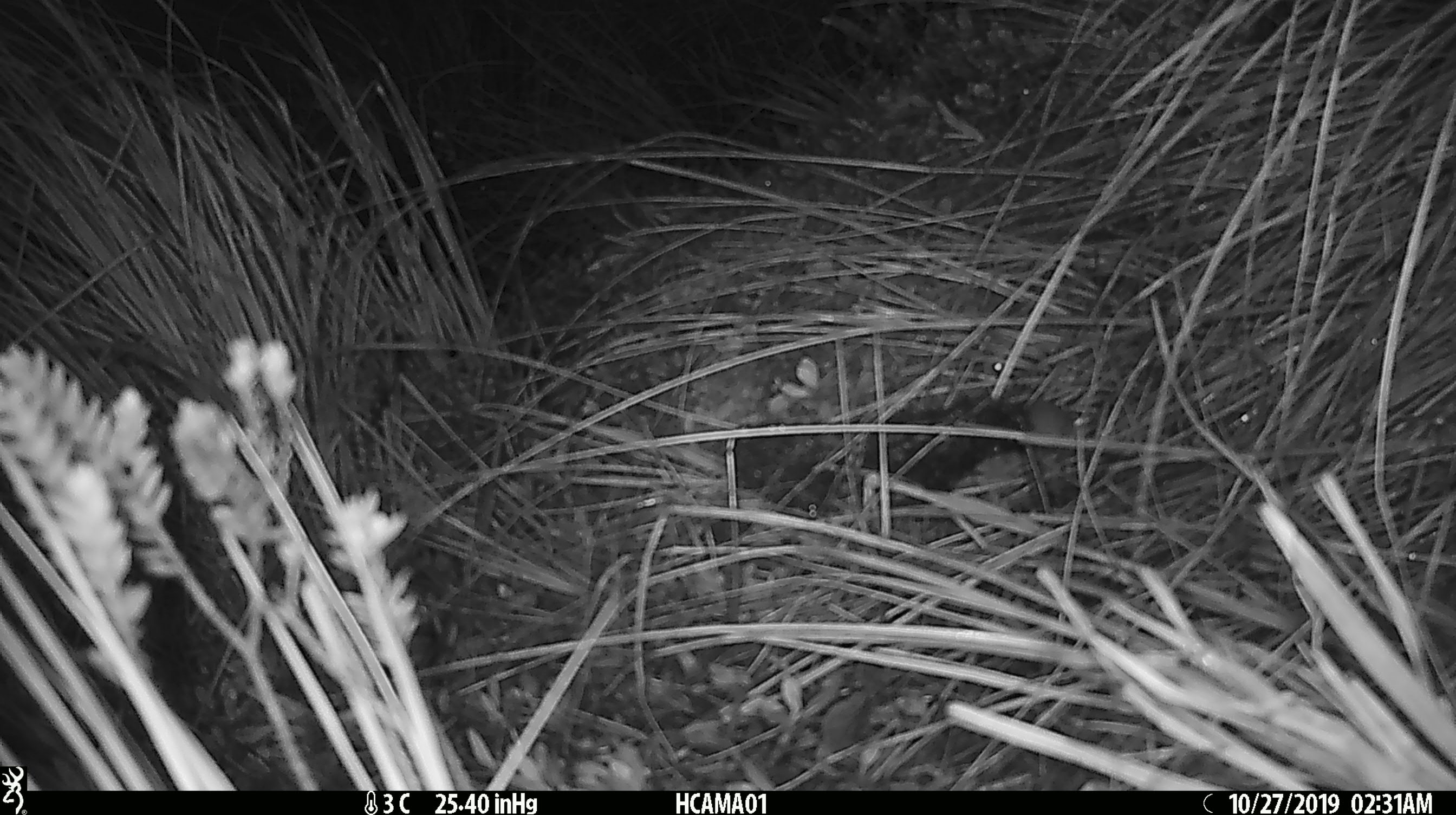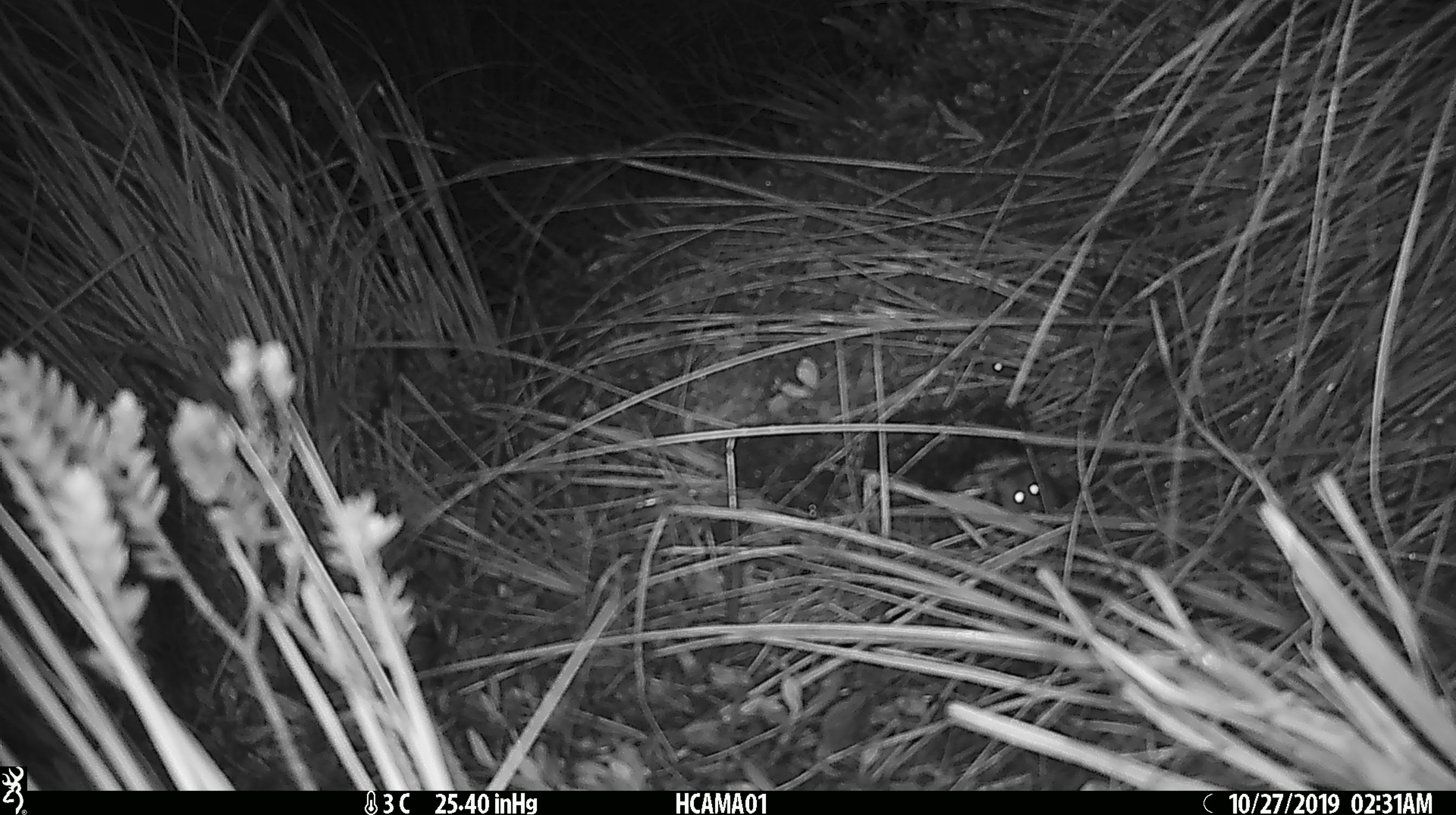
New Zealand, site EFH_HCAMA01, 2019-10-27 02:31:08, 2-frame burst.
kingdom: Animalia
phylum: Chordata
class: Mammalia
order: Rodentia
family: Muridae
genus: Mus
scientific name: Mus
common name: mouse